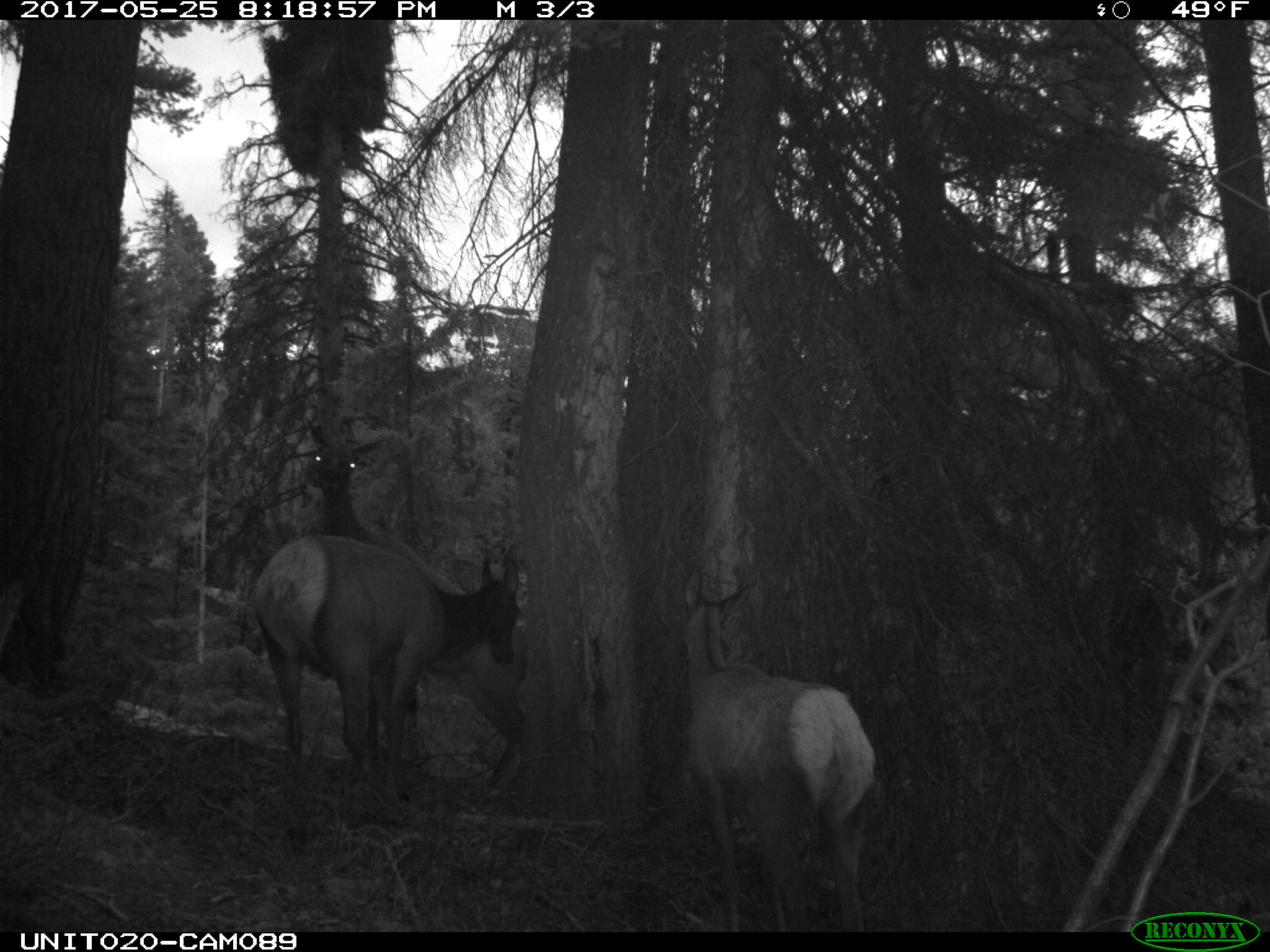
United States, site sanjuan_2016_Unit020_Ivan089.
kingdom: Animalia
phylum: Chordata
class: Mammalia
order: Artiodactyla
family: Cervidae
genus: Cervus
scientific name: Cervus elaphus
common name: red deer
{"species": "Cervus elaphus (red deer)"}